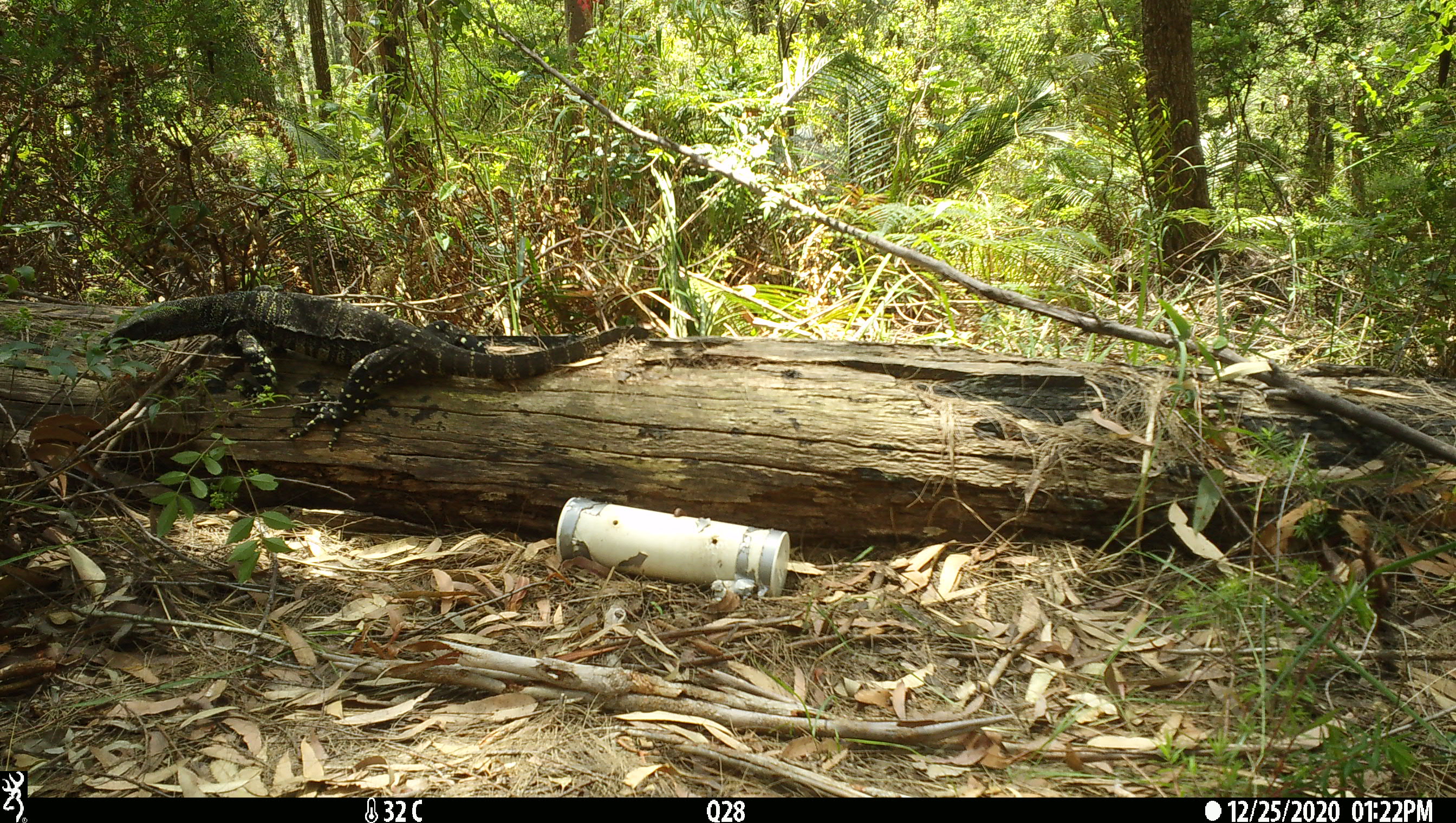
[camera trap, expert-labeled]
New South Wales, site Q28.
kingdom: Animalia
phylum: Chordata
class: Reptilia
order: Squamata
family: Varanidae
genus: Varanus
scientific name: Varanus varius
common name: lace monitor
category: goanna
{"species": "goanna (lace monitor) (Varanus varius)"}